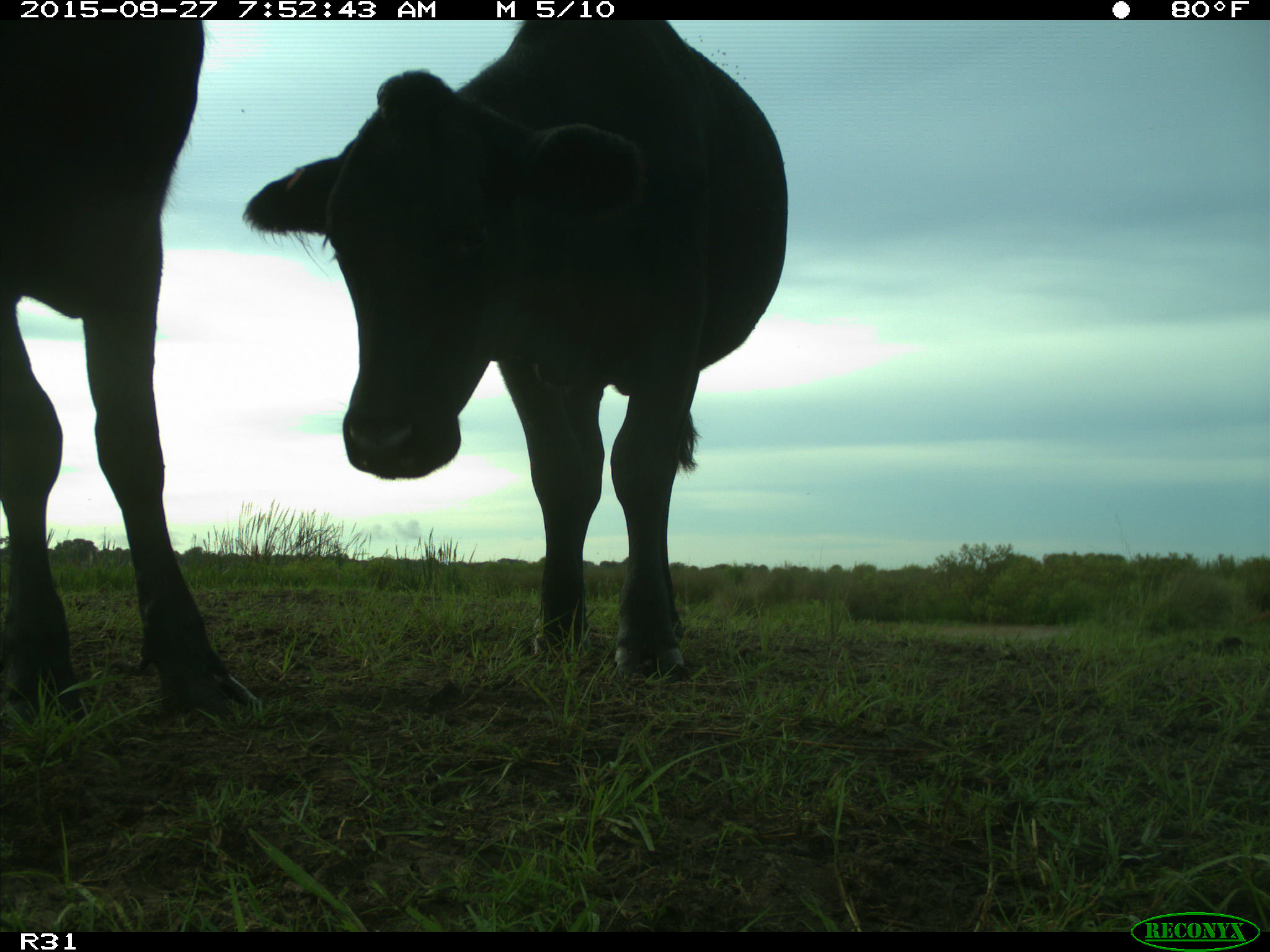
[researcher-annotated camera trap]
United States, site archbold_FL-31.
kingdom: Animalia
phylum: Chordata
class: Mammalia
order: Artiodactyla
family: Bovidae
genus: Bos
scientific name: Bos taurus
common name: domestic cow